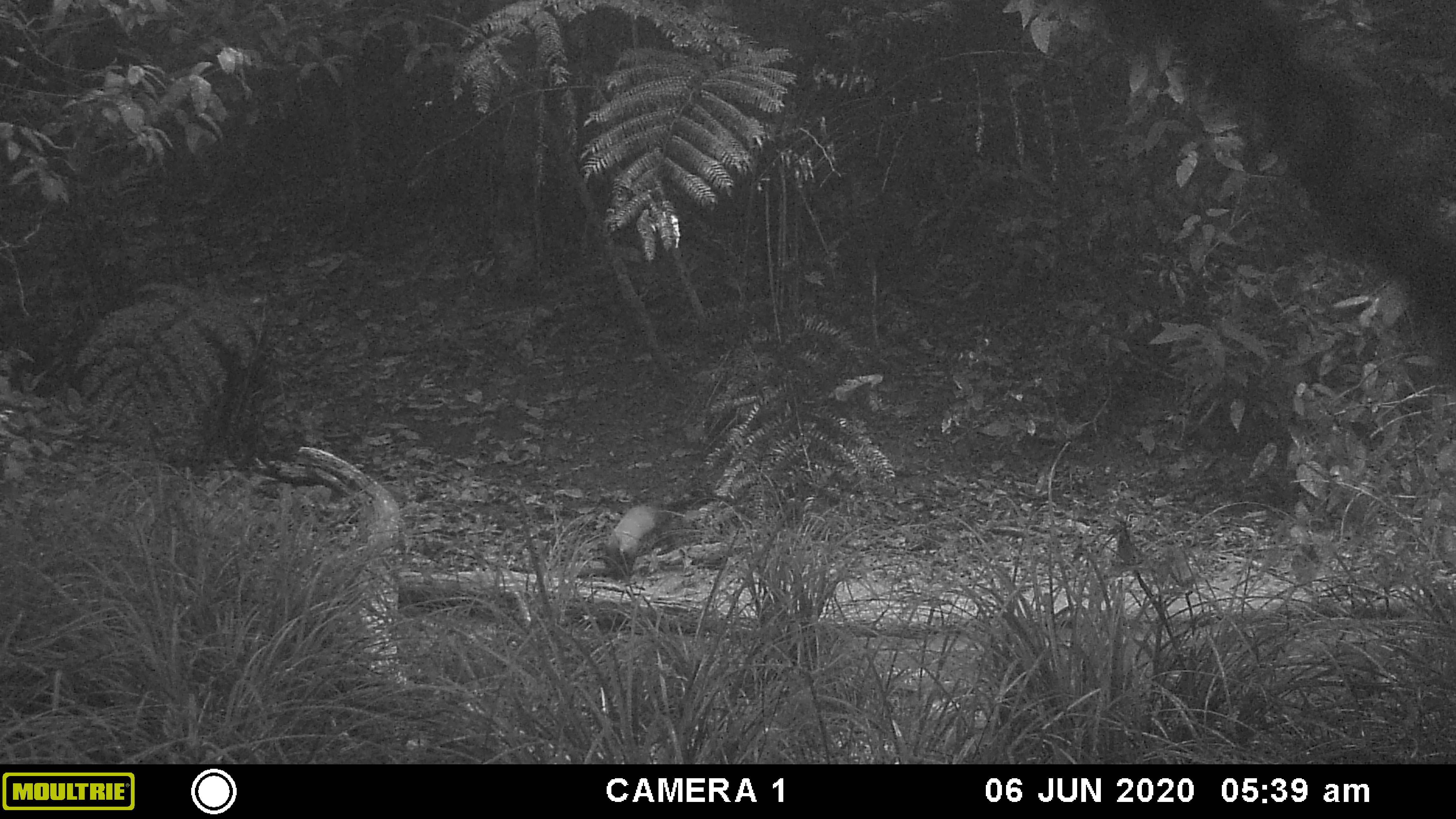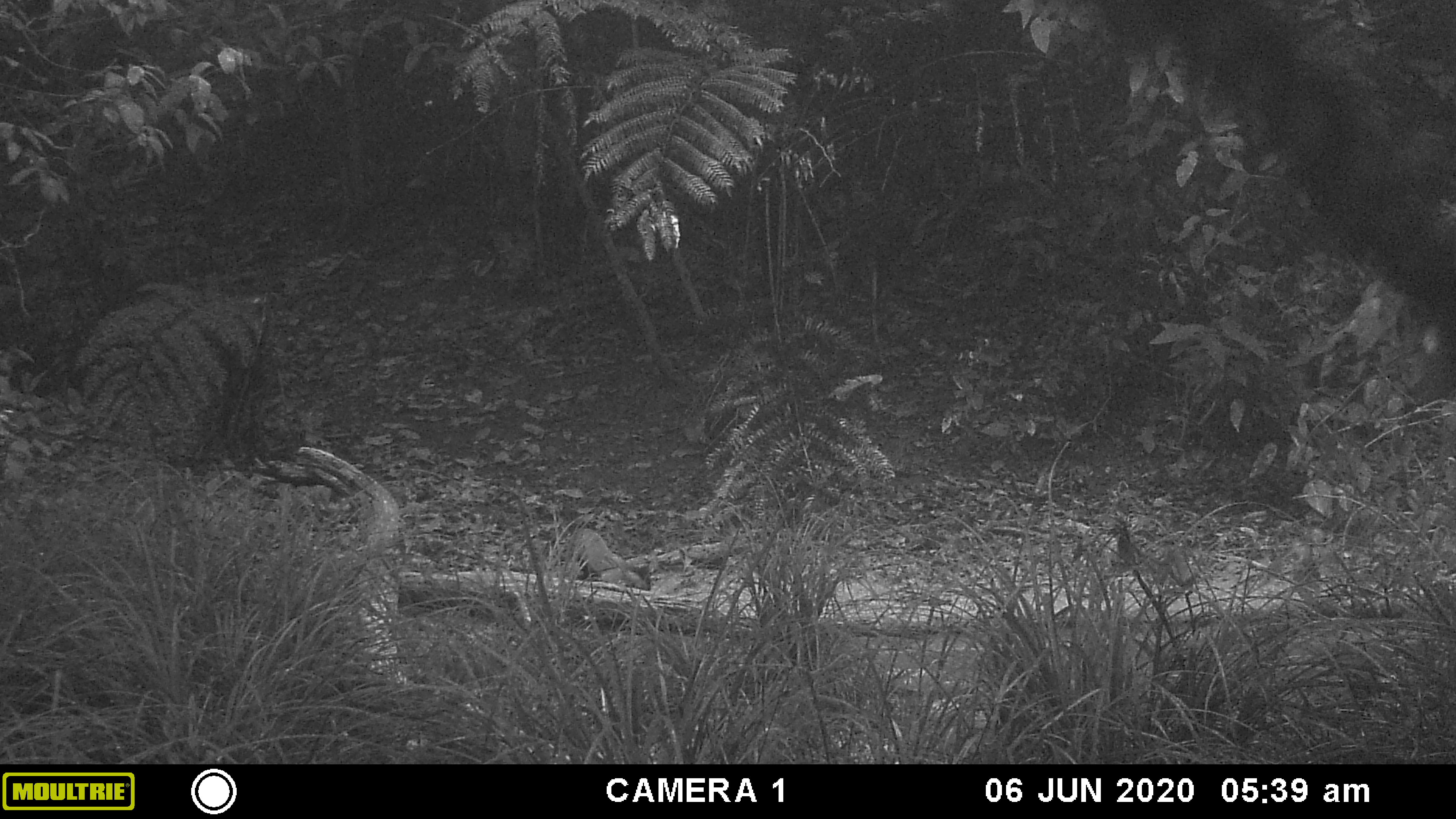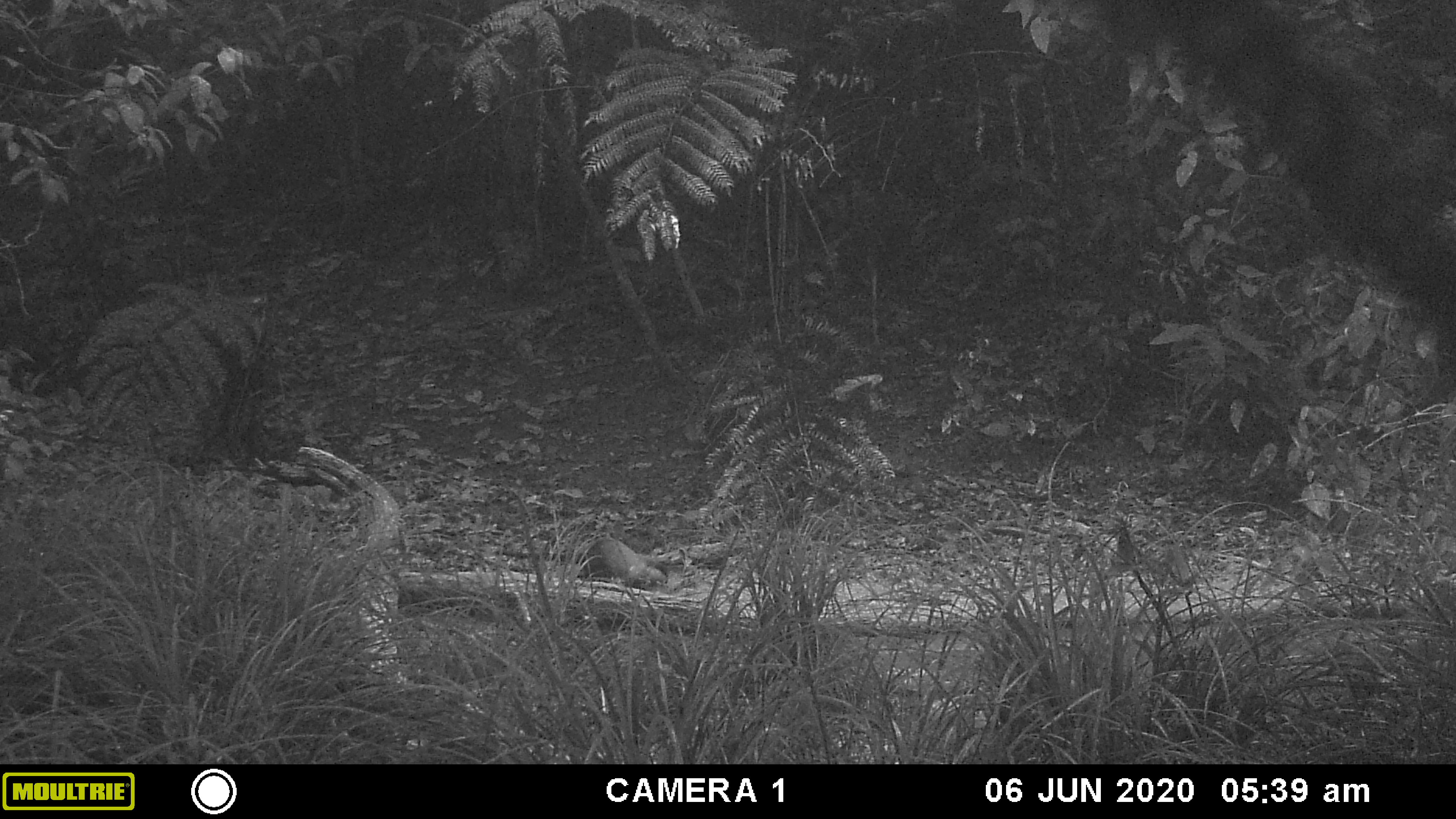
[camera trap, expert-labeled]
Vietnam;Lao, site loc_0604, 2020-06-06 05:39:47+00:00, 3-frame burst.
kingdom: Animalia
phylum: Chordata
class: Mammalia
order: Carnivora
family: Mustelidae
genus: Martes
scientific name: Martes flavigula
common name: yellow-throated marten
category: yellow throated marten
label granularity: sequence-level